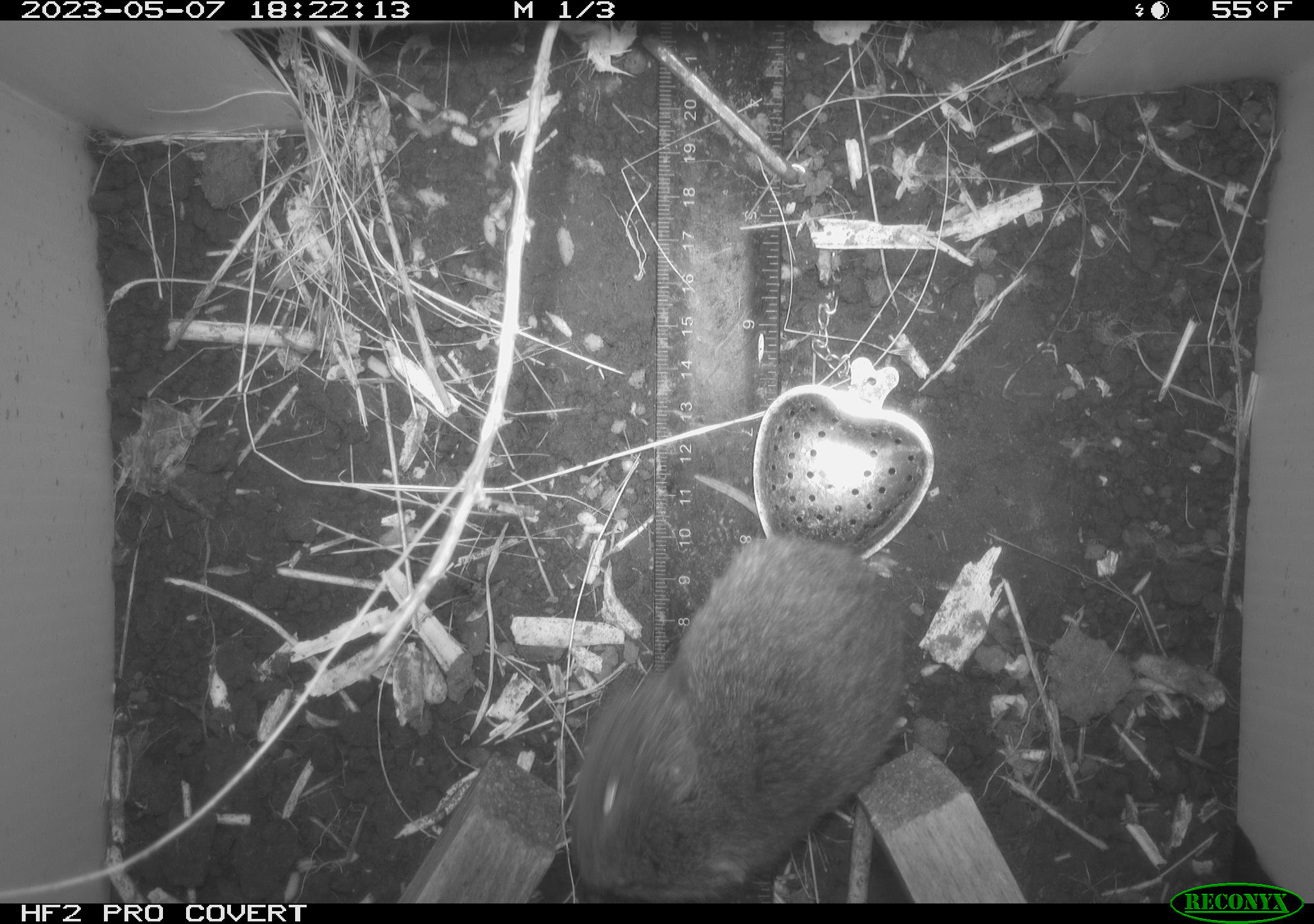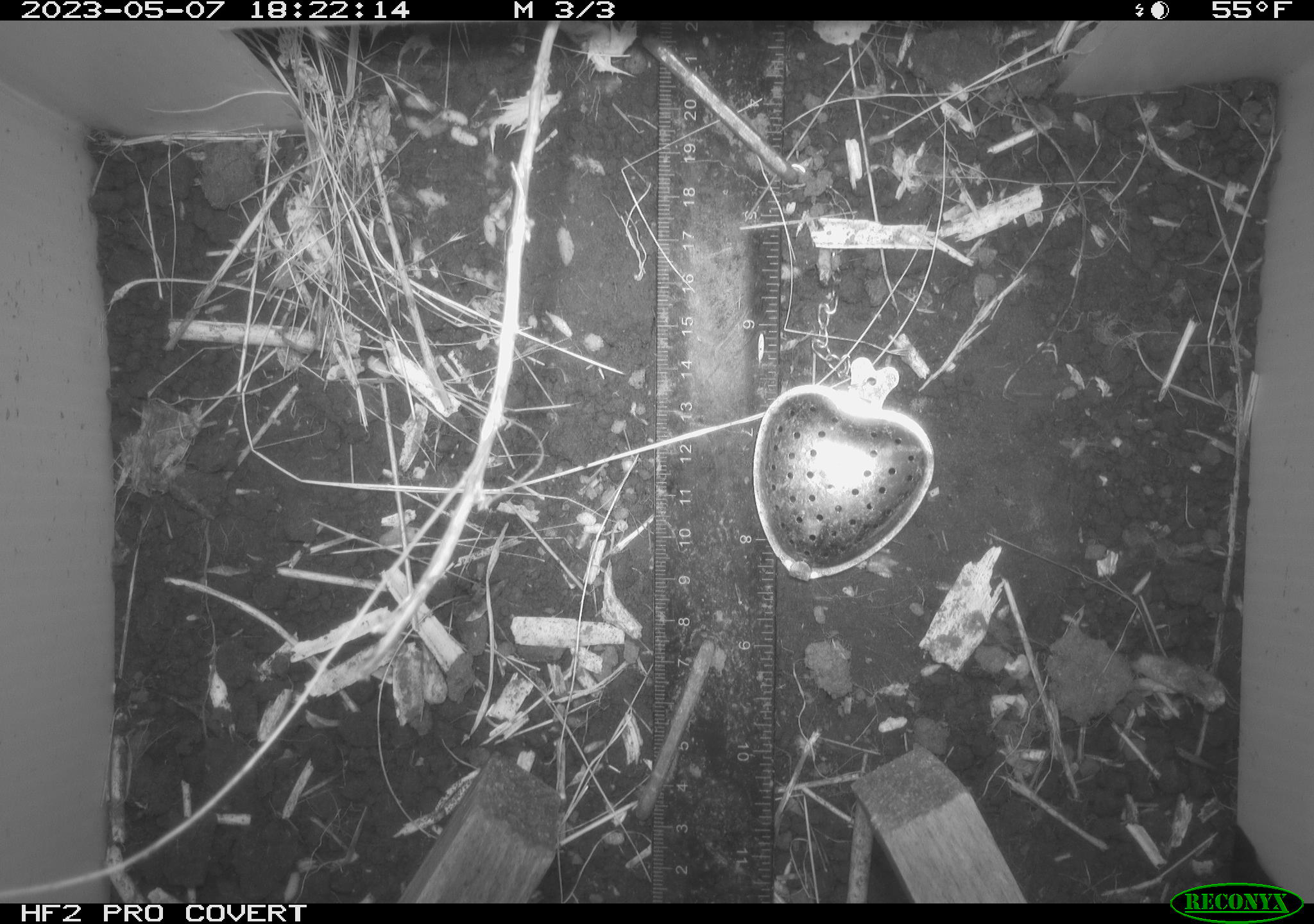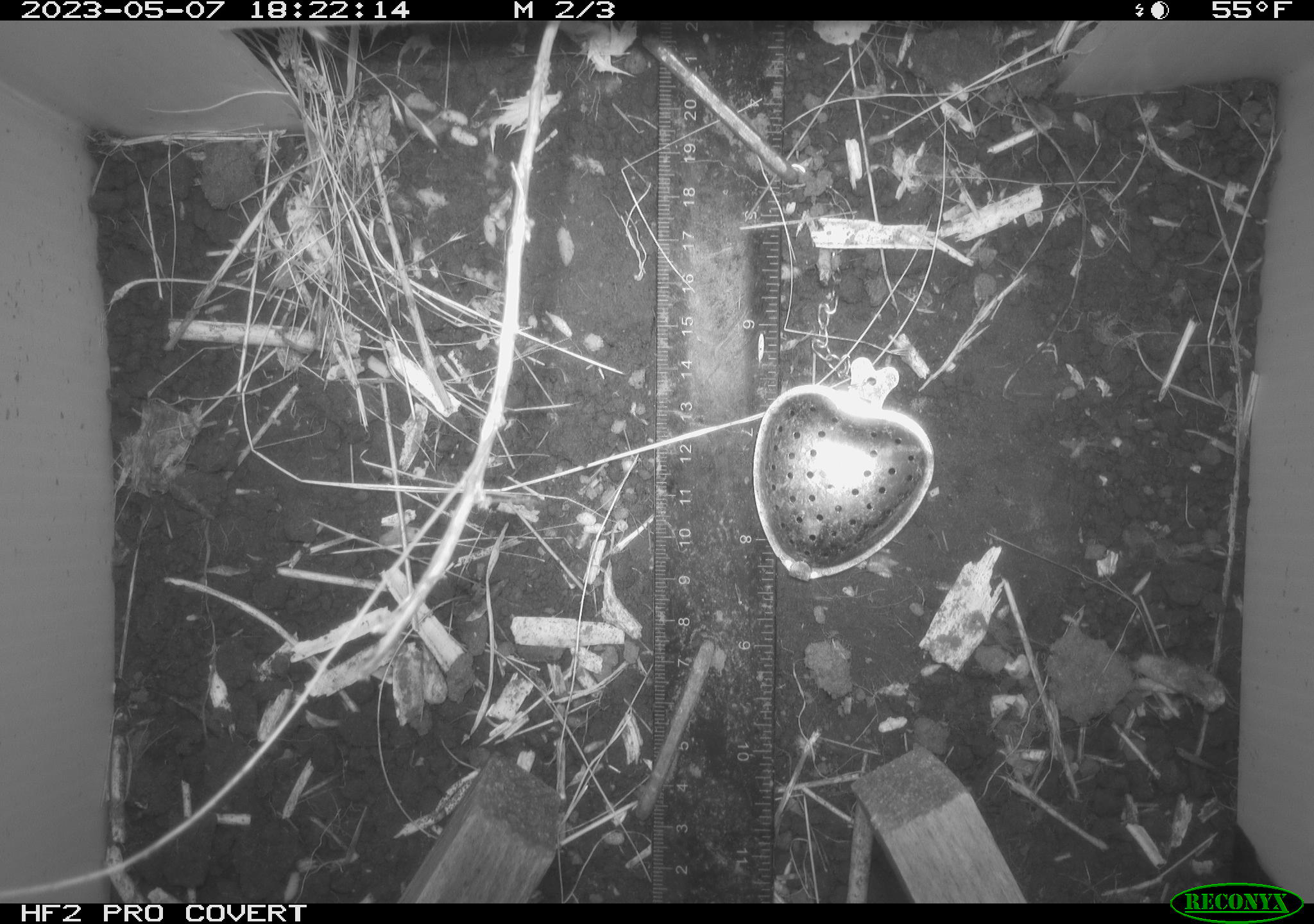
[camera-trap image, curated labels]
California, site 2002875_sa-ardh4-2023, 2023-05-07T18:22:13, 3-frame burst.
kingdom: Animalia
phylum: Chordata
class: Mammalia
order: Rodentia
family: Cricetidae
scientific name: Arvicolinae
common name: voles, lemmings, and muskrats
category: arvicolinae subfamily